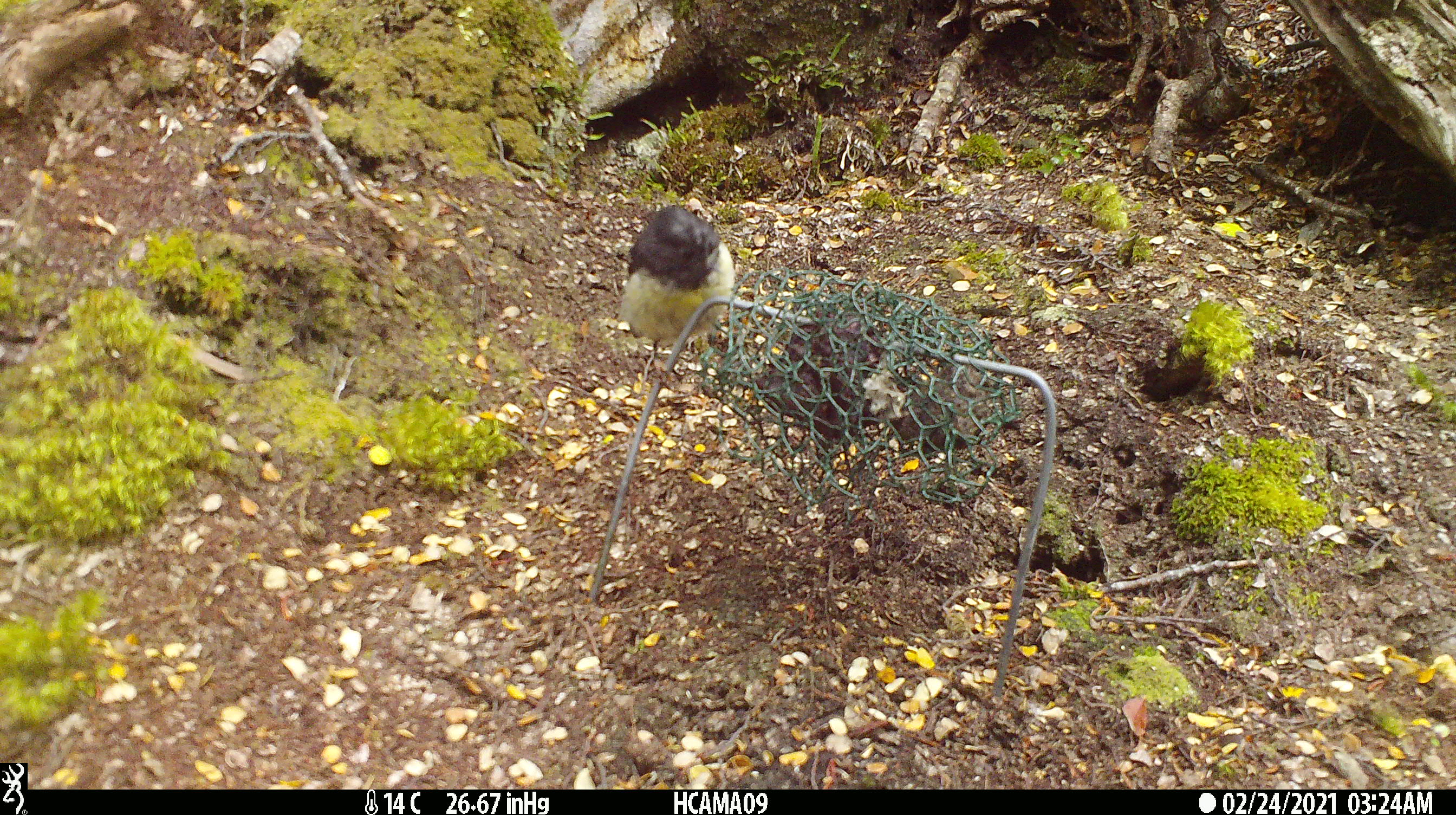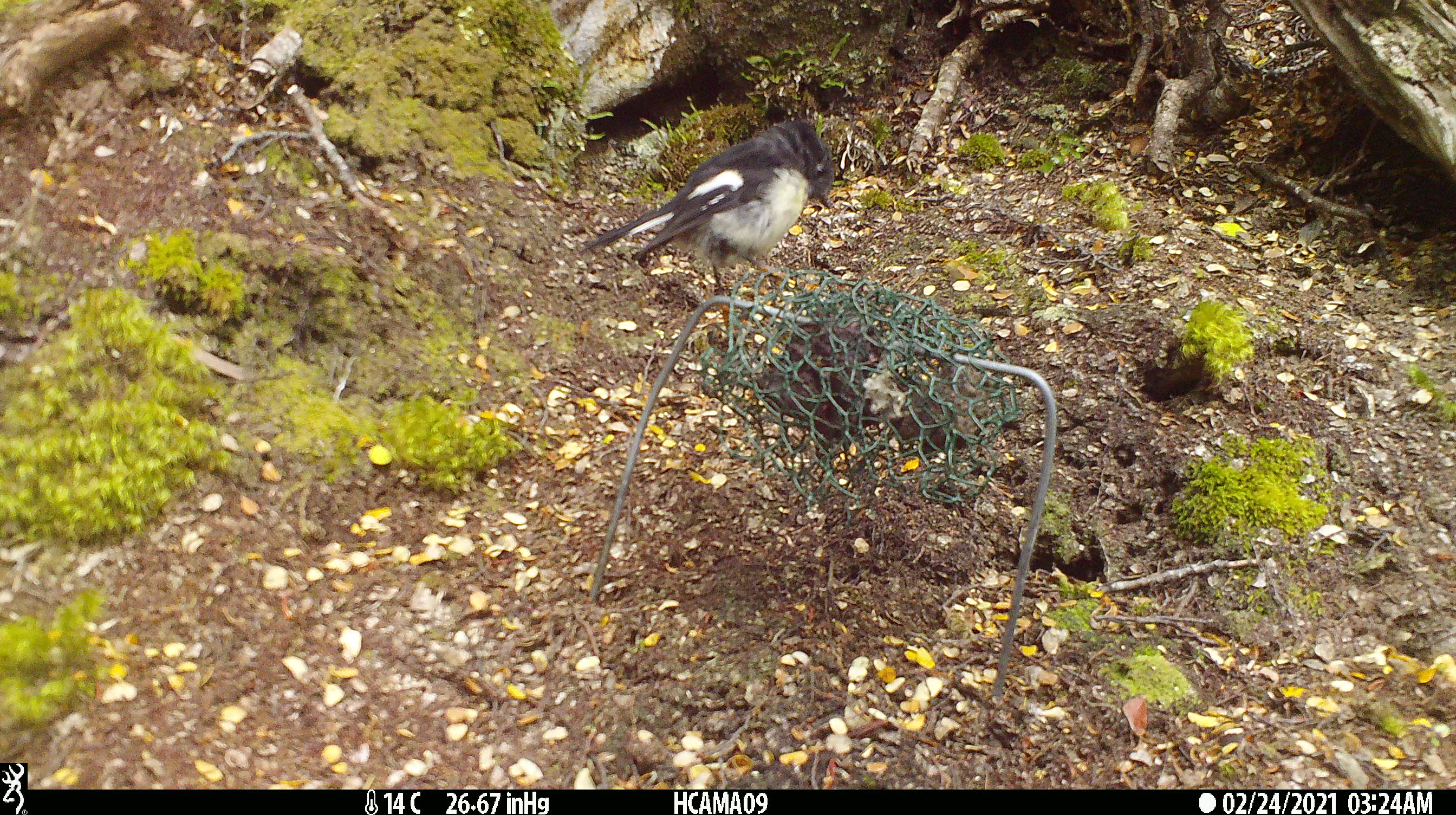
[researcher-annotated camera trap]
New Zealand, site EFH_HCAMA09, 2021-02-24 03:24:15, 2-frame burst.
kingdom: Animalia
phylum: Chordata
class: Aves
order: Passeriformes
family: Petroicidae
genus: Petroica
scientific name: Petroica australis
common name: new zealand robin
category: robin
Robin (new zealand robin) (Petroica australis).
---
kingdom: Animalia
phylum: Chordata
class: Aves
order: Passeriformes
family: Petroicidae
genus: Petroica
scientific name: Petroica macrocephala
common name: tomtit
Tomtit (Petroica macrocephala).